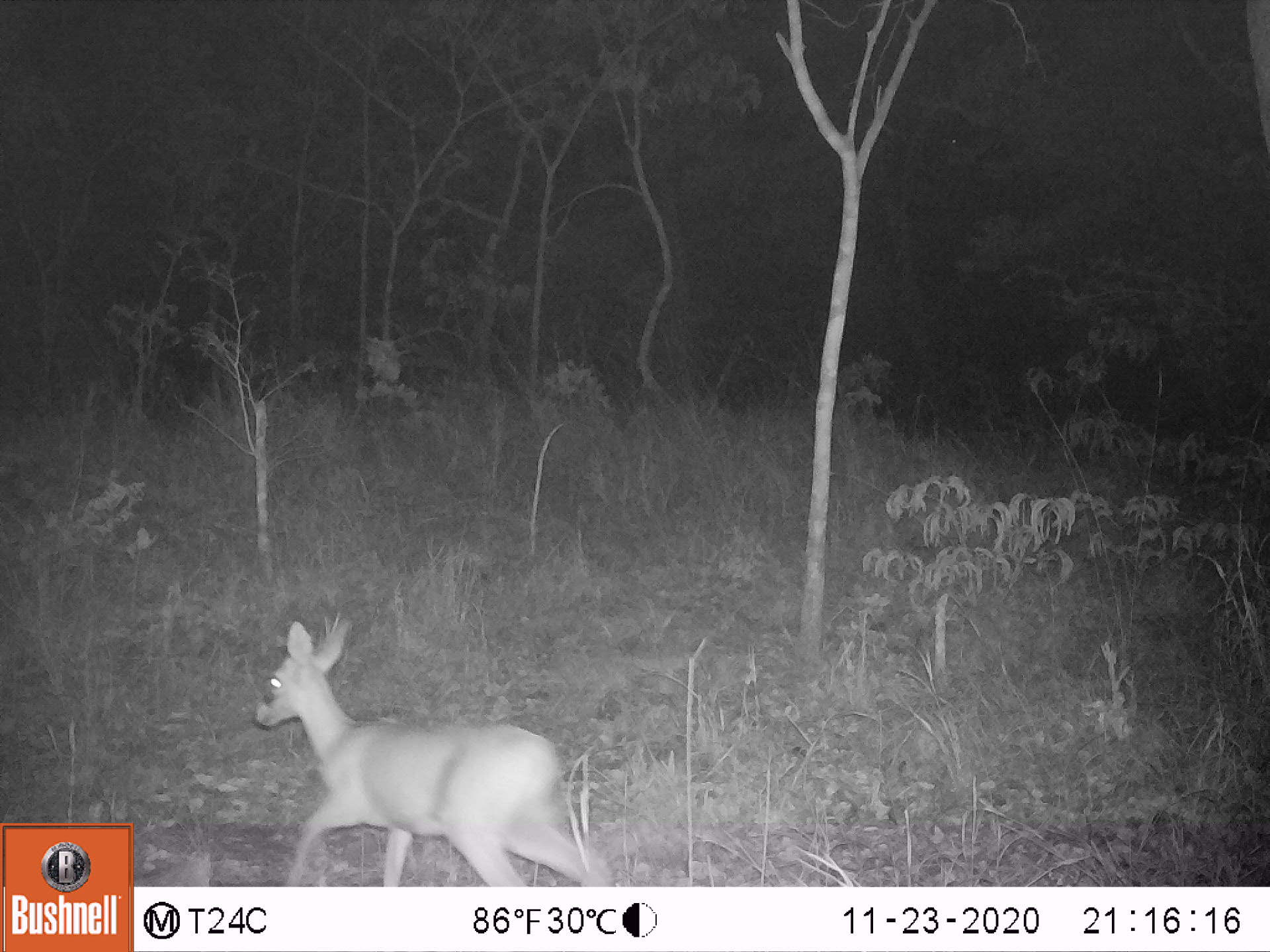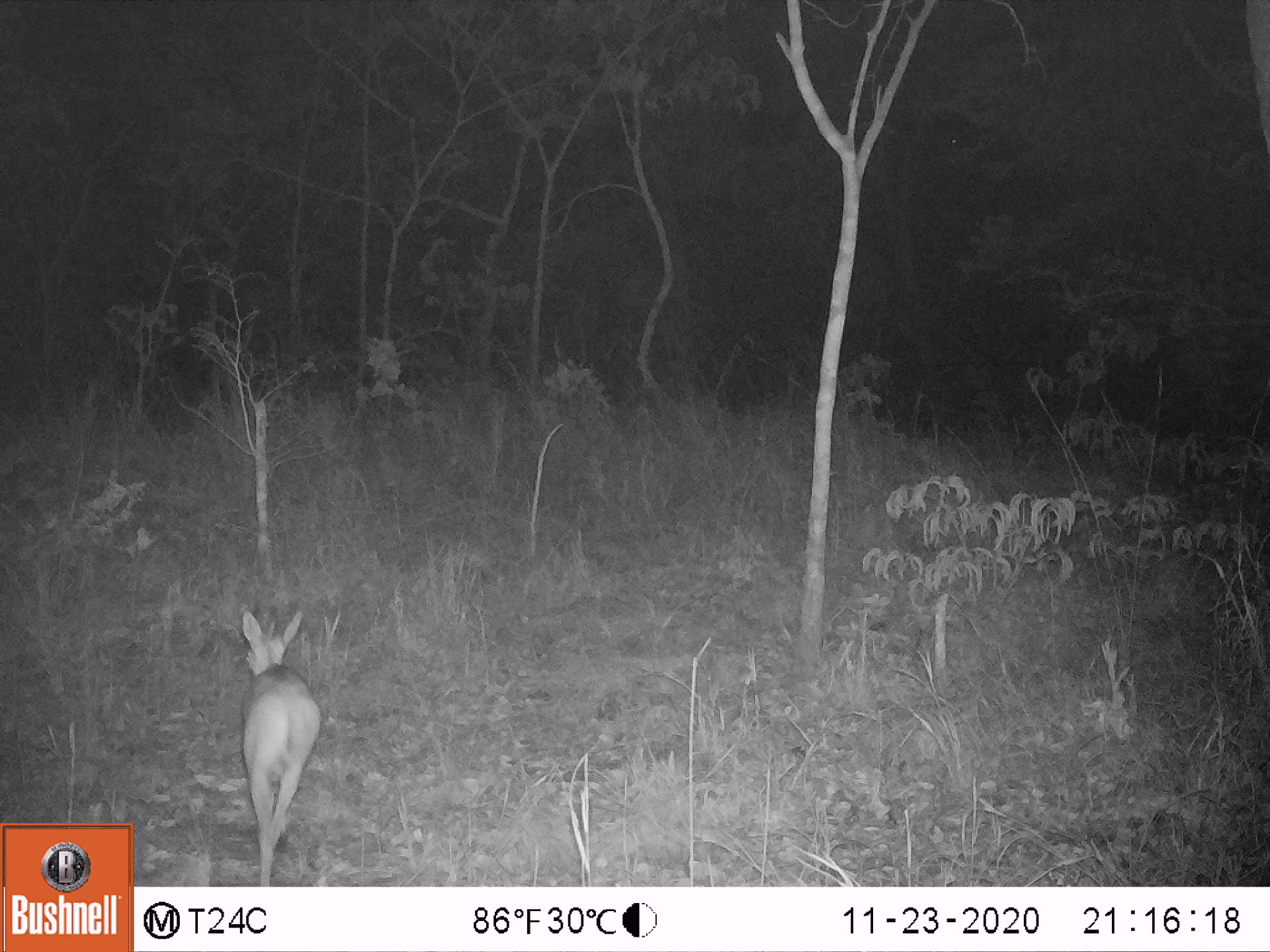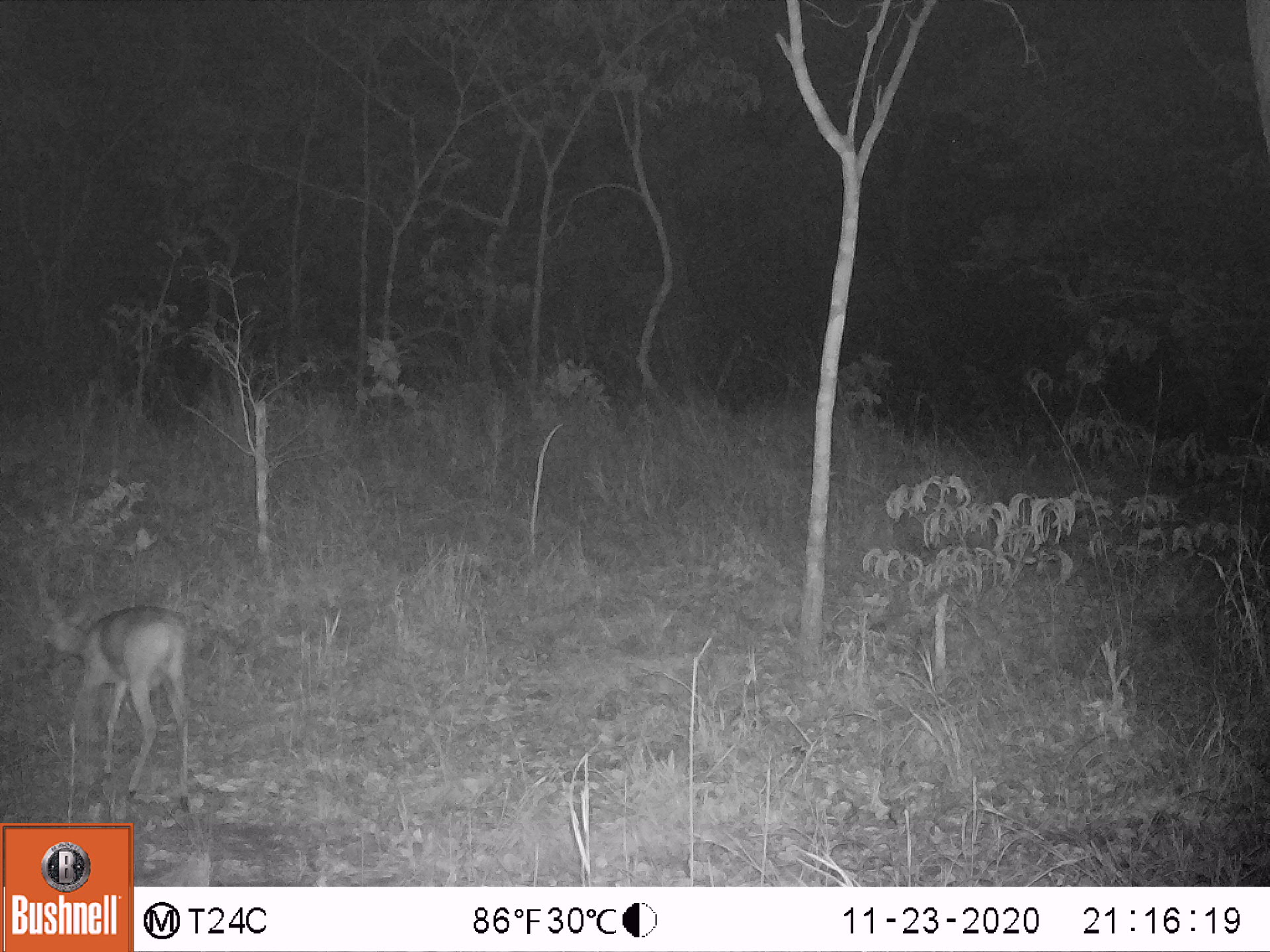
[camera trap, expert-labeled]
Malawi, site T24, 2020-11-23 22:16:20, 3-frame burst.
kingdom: Animalia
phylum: Chordata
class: Mammalia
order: Artiodactyla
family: Bovidae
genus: Sylvicapra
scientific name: Sylvicapra grimmia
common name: common duiker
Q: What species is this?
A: Common duiker (Sylvicapra grimmia).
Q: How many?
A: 1.